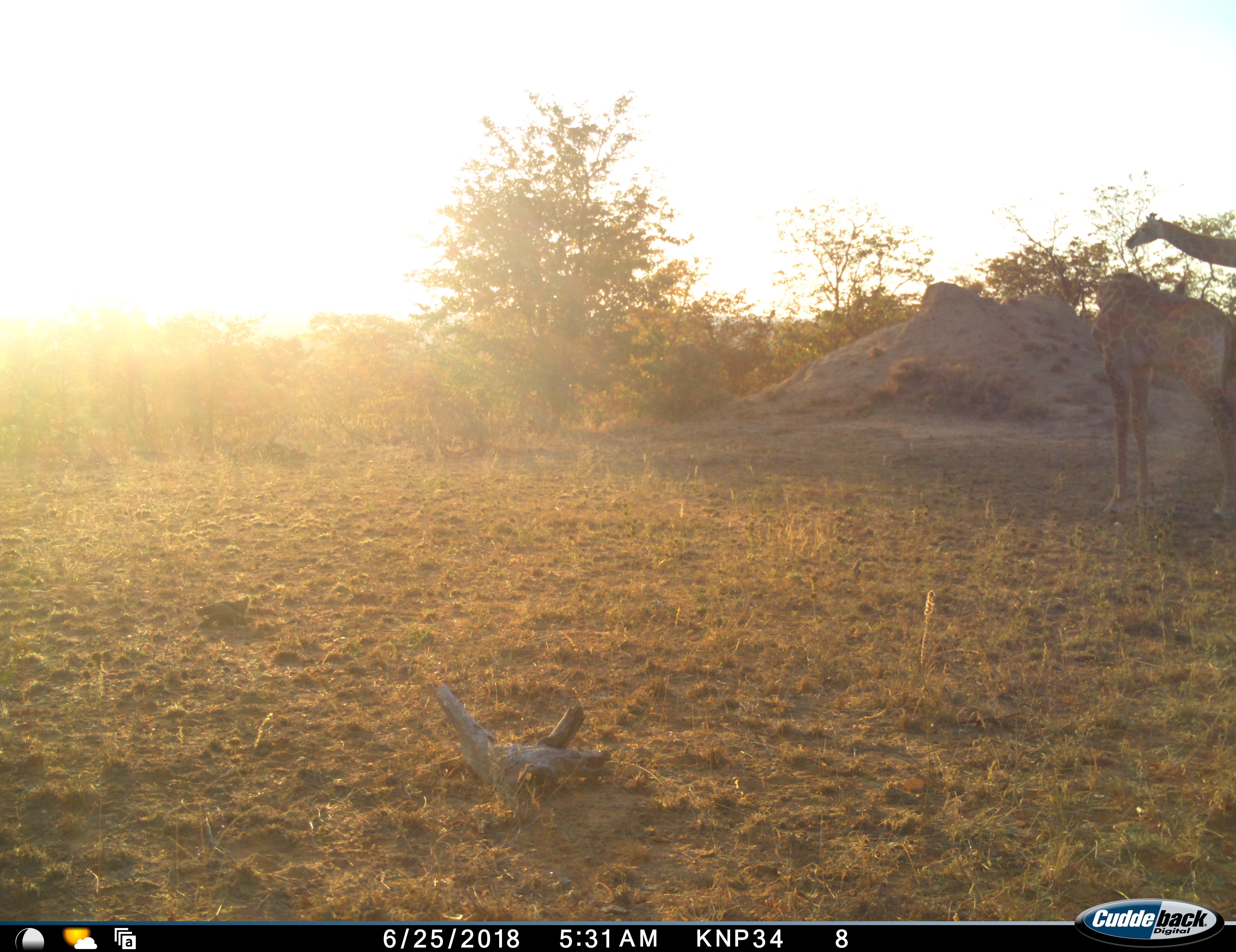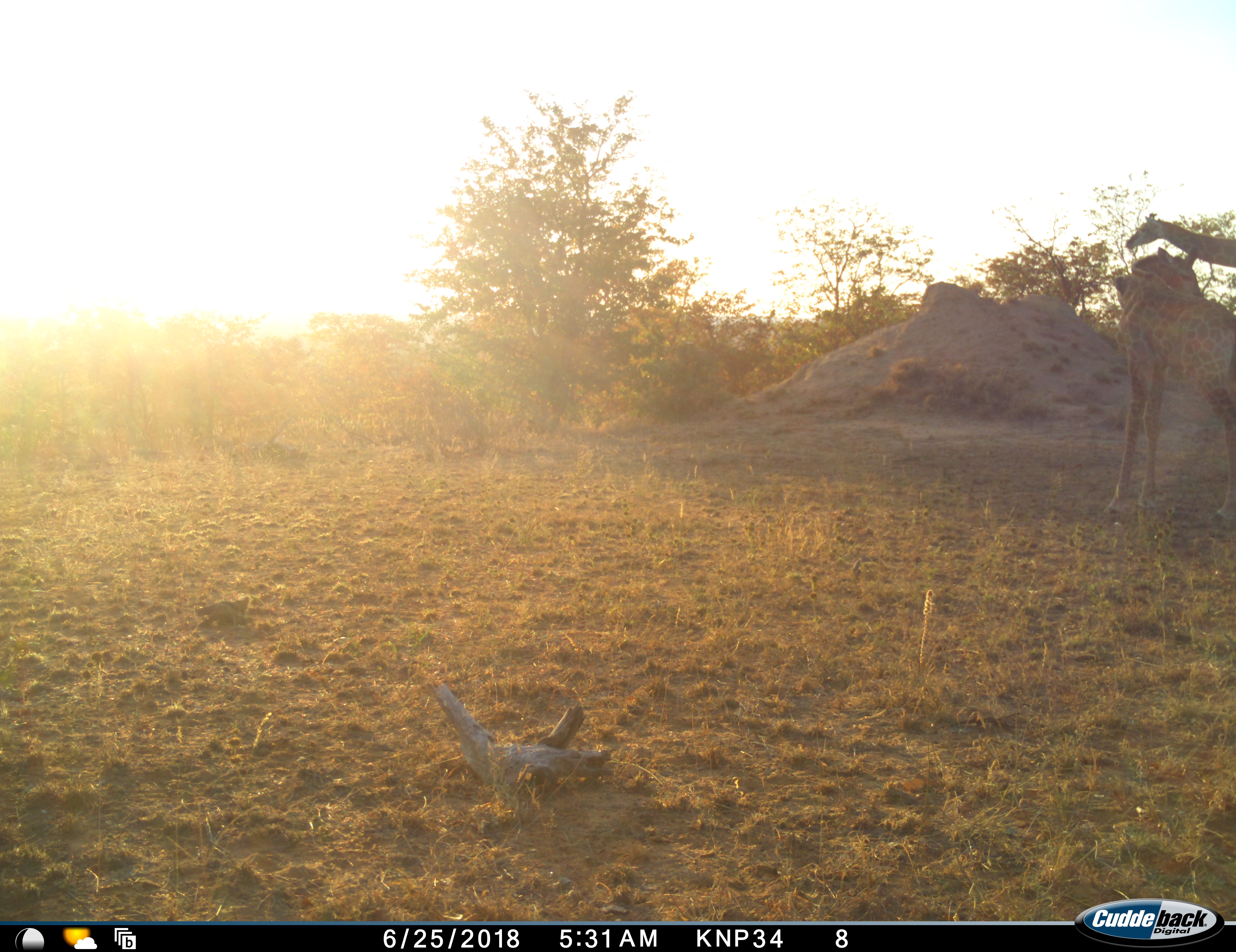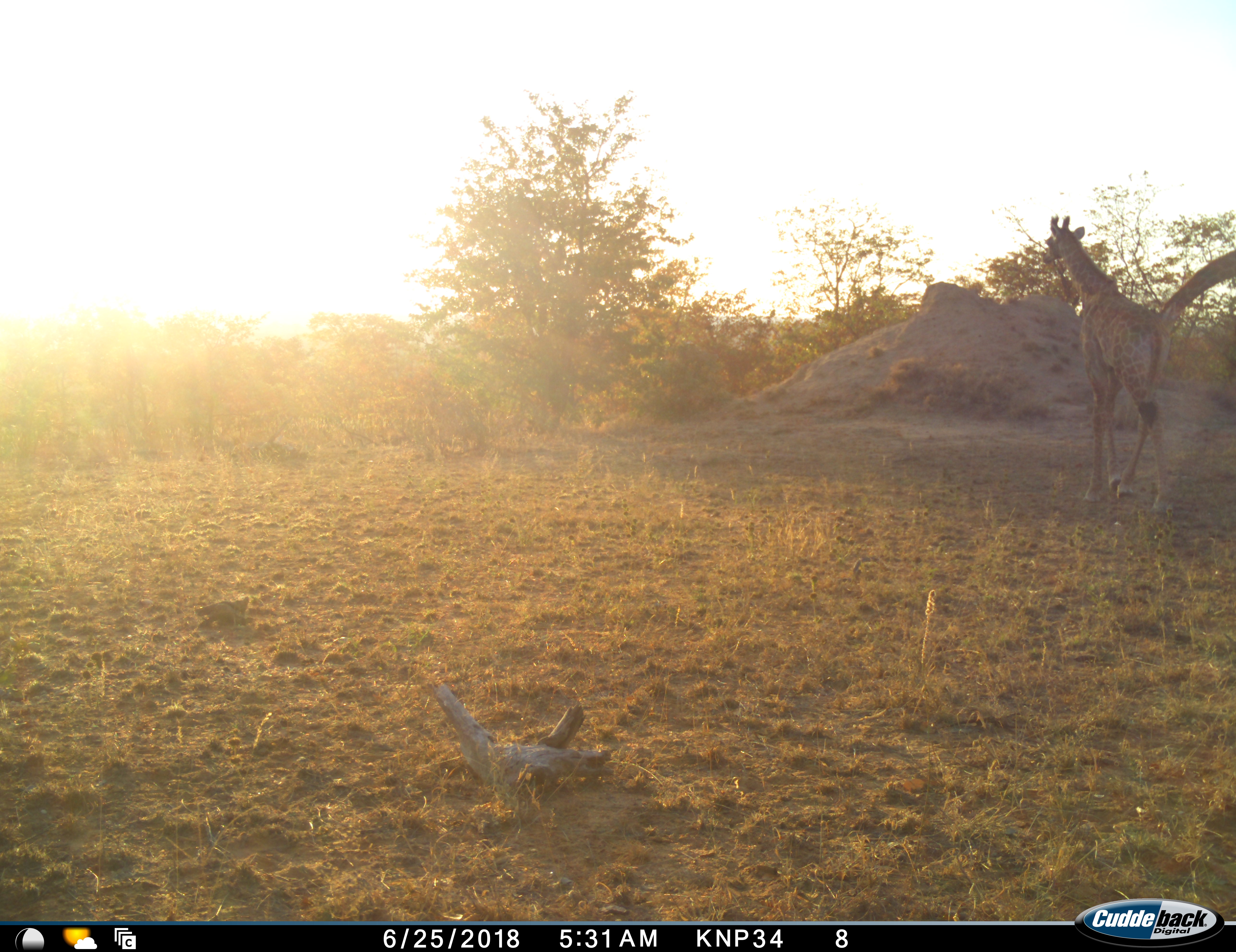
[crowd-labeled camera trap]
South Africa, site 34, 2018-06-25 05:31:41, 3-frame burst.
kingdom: Animalia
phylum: Chordata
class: Mammalia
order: Artiodactyla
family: Giraffidae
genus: Giraffa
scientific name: Giraffa camelopardalis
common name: giraffe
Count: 2.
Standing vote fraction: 80%.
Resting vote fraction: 0%.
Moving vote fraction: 40%.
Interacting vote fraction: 10%.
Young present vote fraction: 60%.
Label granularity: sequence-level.